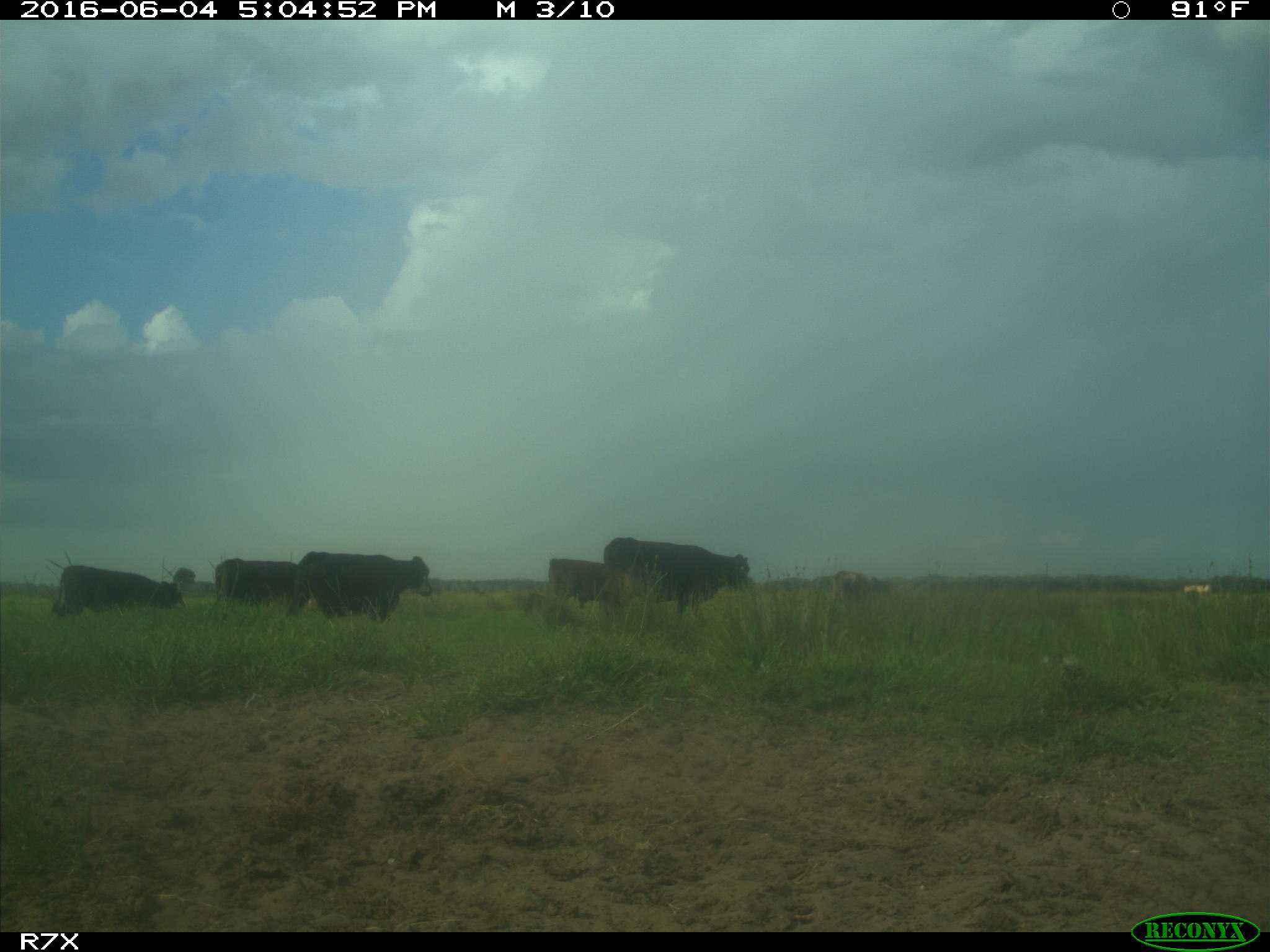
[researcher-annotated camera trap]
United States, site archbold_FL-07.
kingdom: Animalia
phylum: Chordata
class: Mammalia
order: Artiodactyla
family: Bovidae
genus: Bos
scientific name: Bos taurus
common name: domestic cow